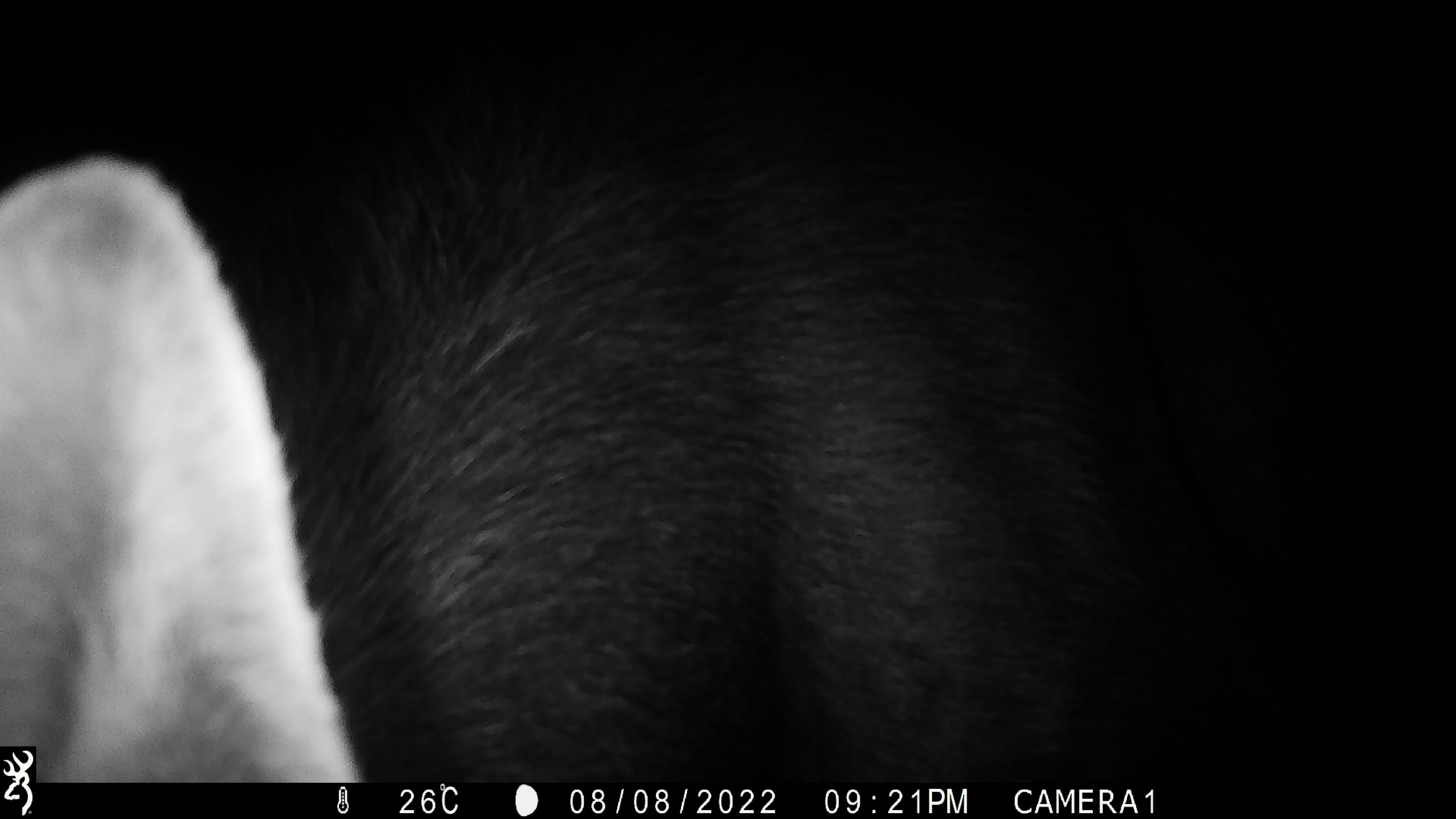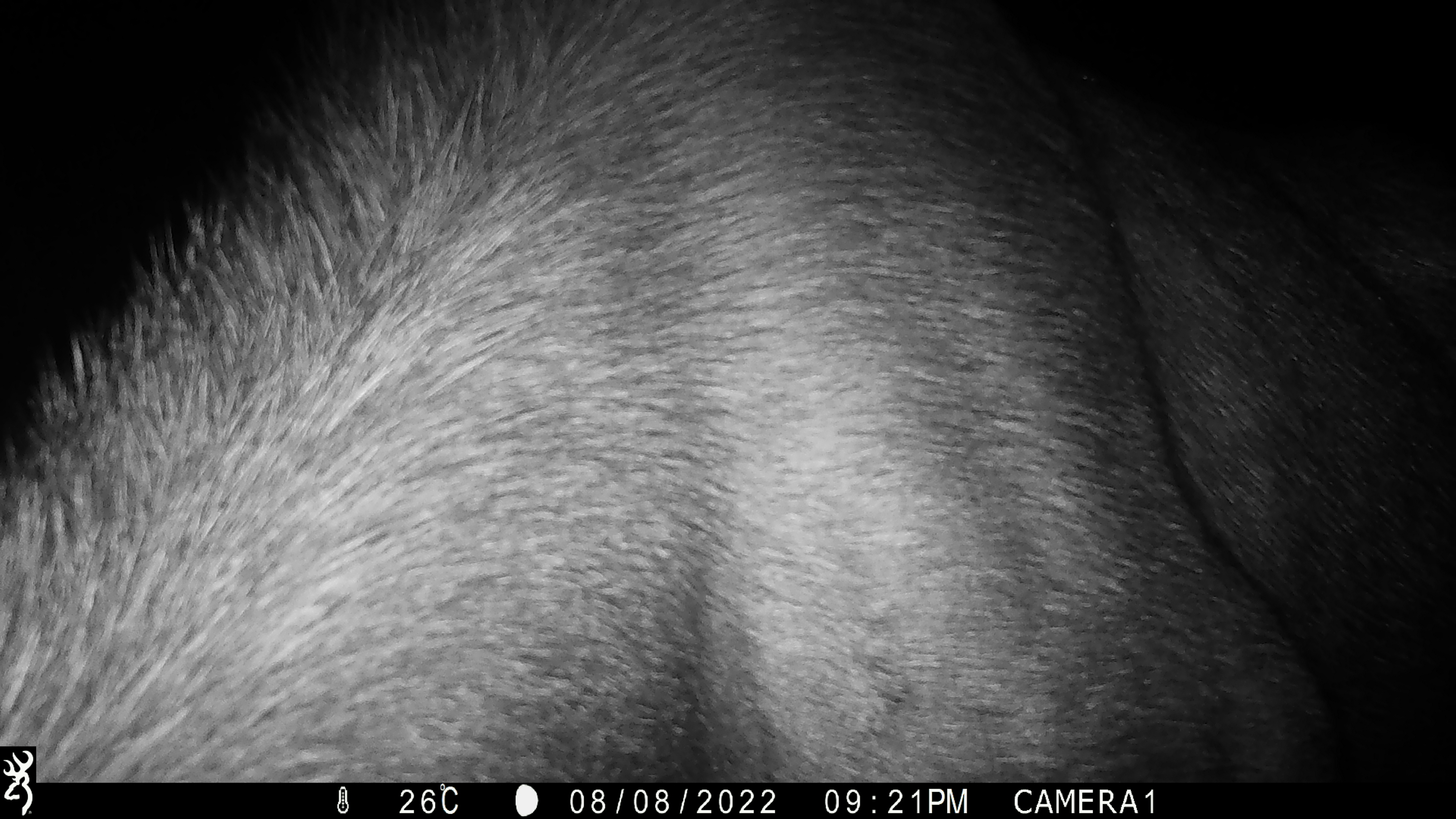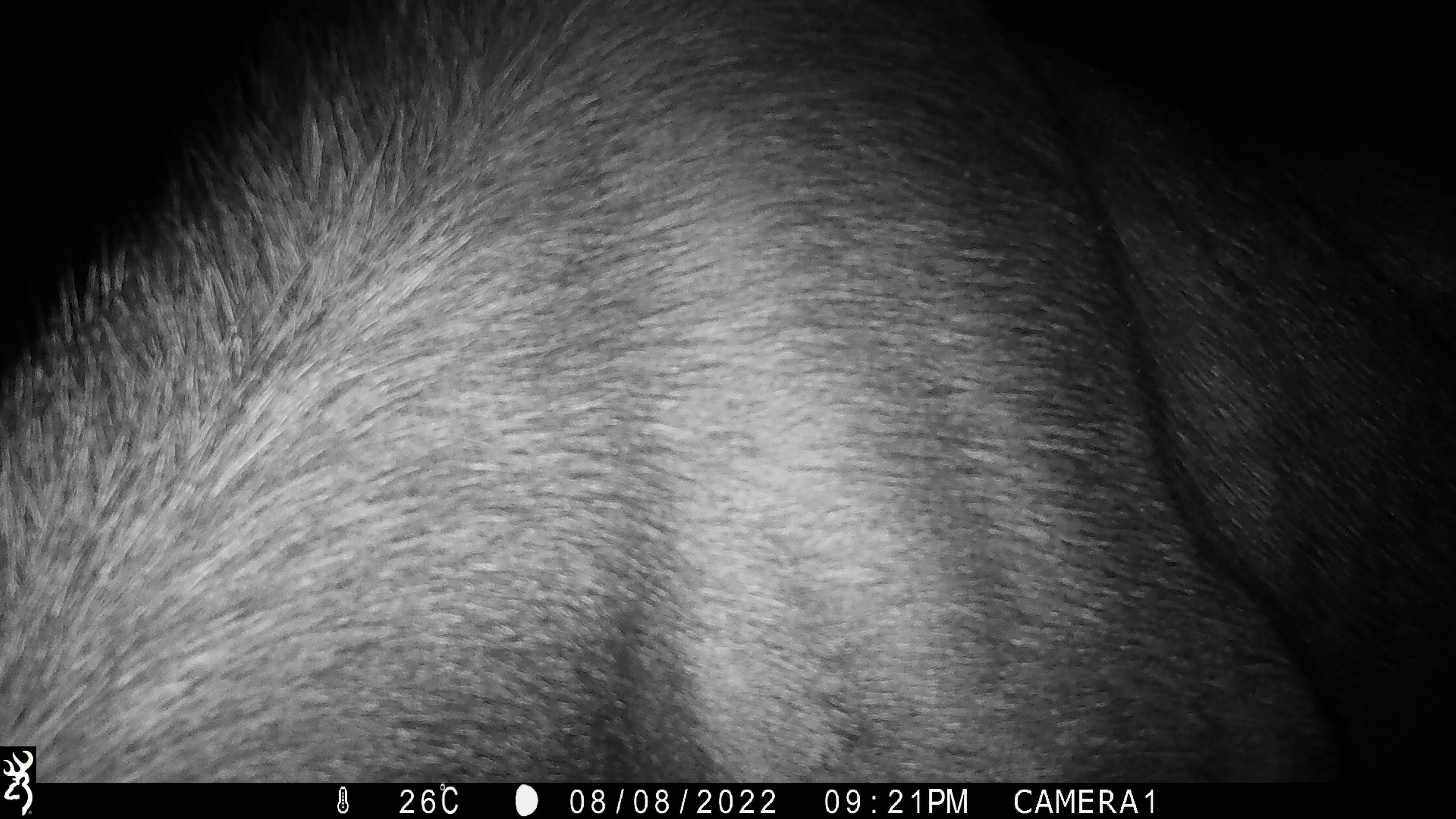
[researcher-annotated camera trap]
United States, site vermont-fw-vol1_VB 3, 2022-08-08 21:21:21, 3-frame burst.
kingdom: Animalia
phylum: Chordata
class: Mammalia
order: Artiodactyla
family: Cervidae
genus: Alces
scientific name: Alces alces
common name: moose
Moose (Alces alces).